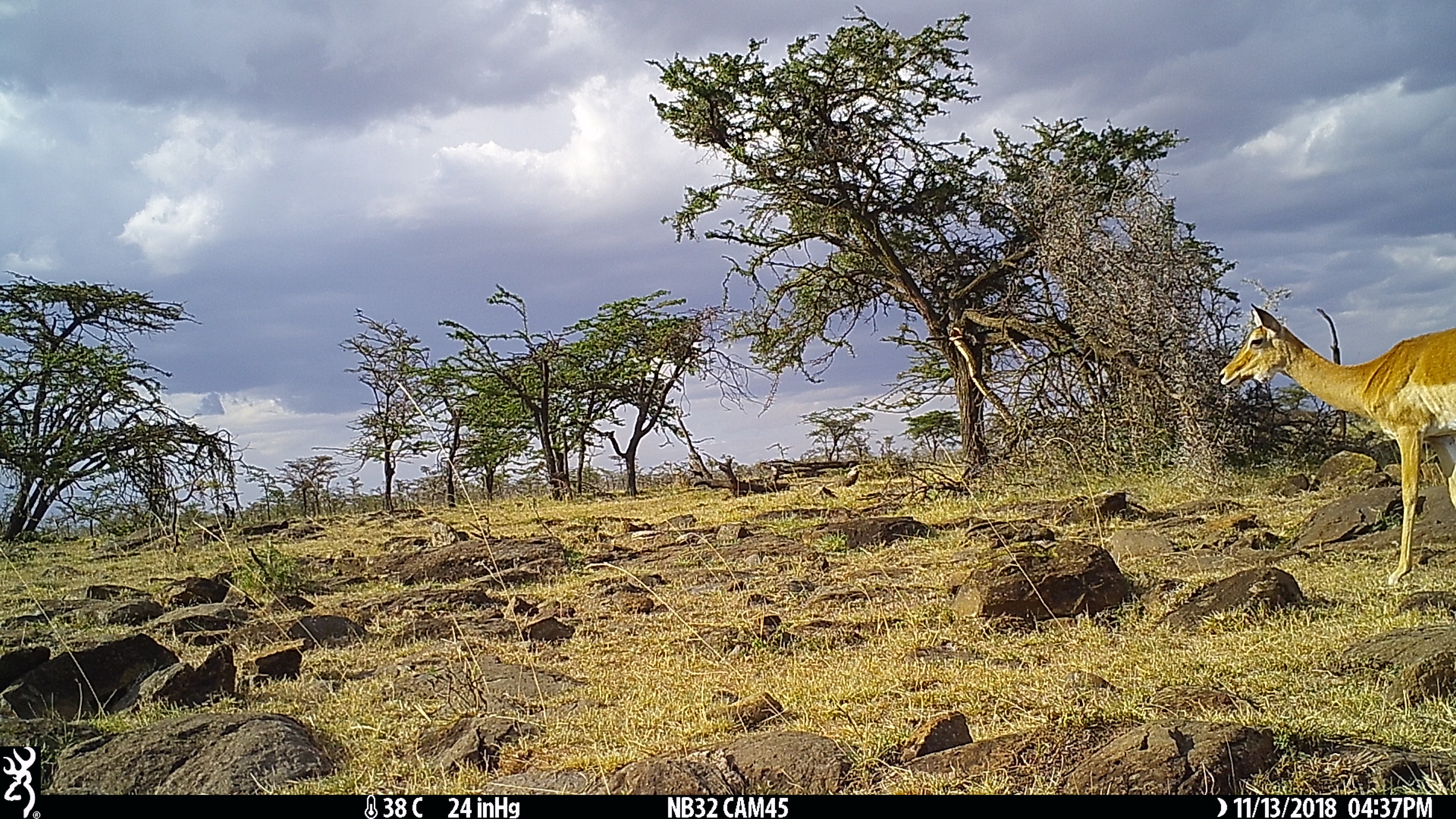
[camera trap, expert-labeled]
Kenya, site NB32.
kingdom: Animalia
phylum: Chordata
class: Mammalia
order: Artiodactyla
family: Bovidae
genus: Aepyceros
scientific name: Aepyceros melampus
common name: impala